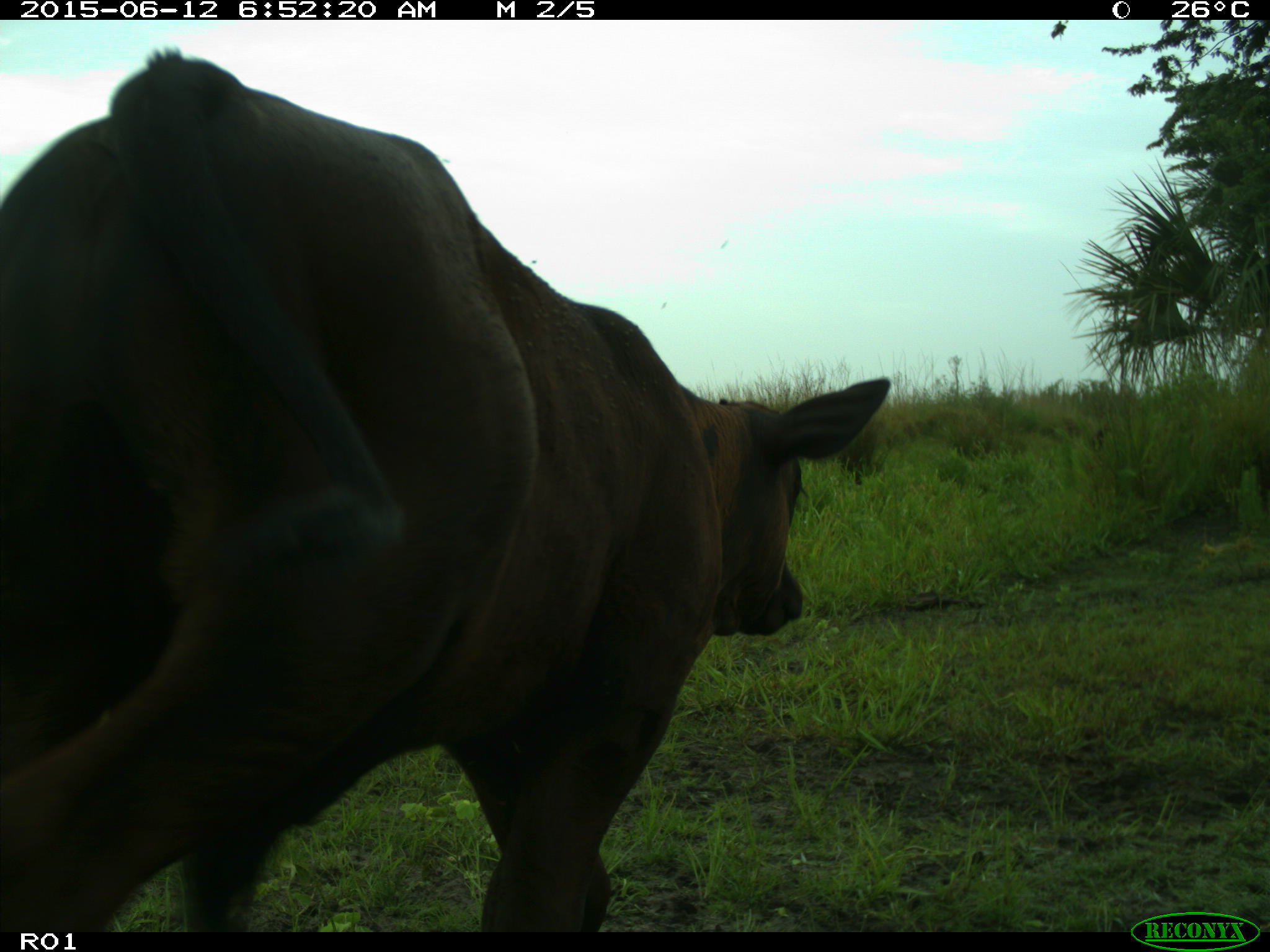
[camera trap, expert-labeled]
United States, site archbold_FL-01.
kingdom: Animalia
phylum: Chordata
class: Mammalia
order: Artiodactyla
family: Bovidae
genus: Bos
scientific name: Bos taurus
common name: domestic cow